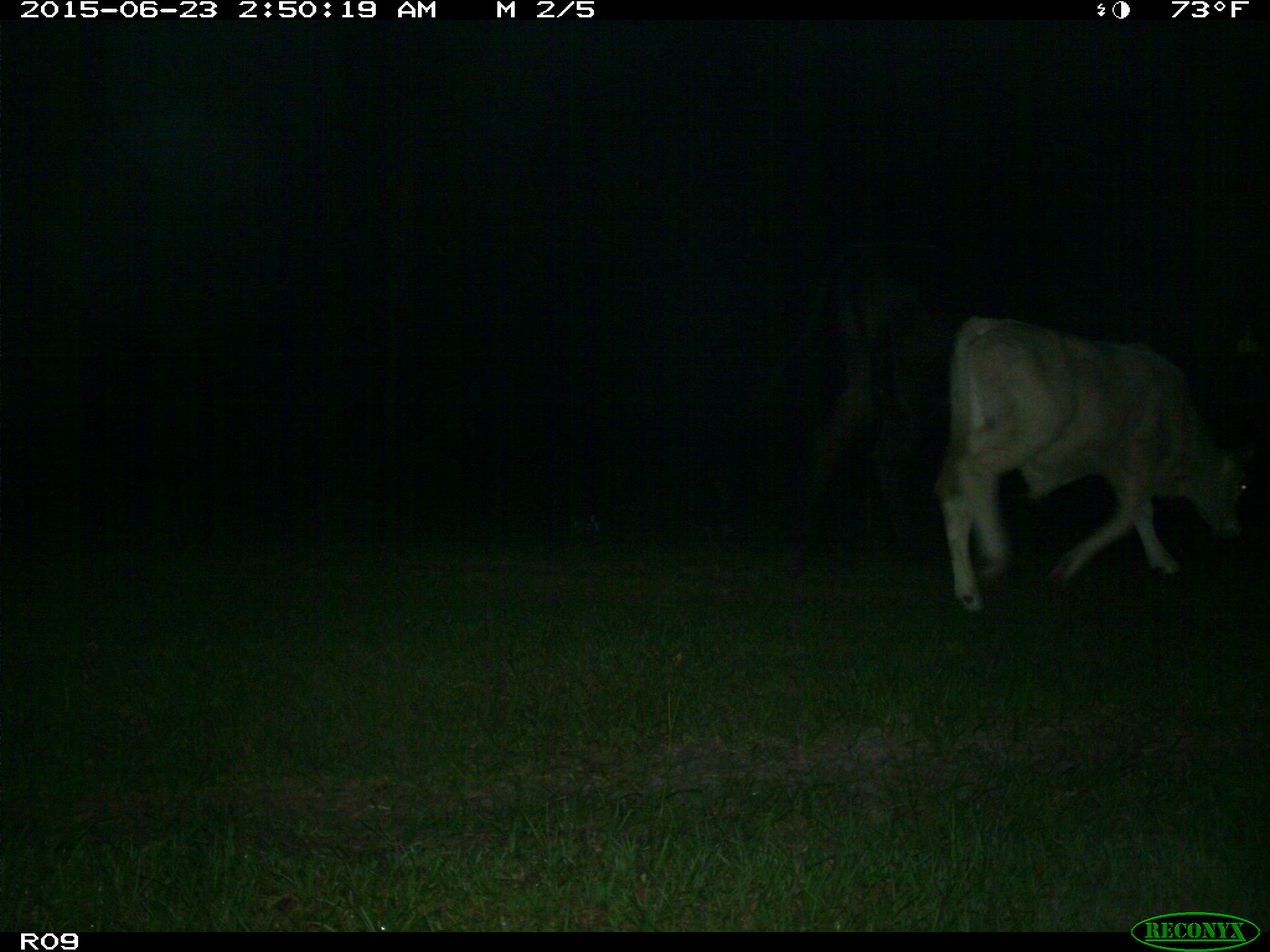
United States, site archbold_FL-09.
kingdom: Animalia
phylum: Chordata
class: Mammalia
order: Artiodactyla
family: Bovidae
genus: Bos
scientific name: Bos taurus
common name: domestic cow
Bos taurus (domestic cow).